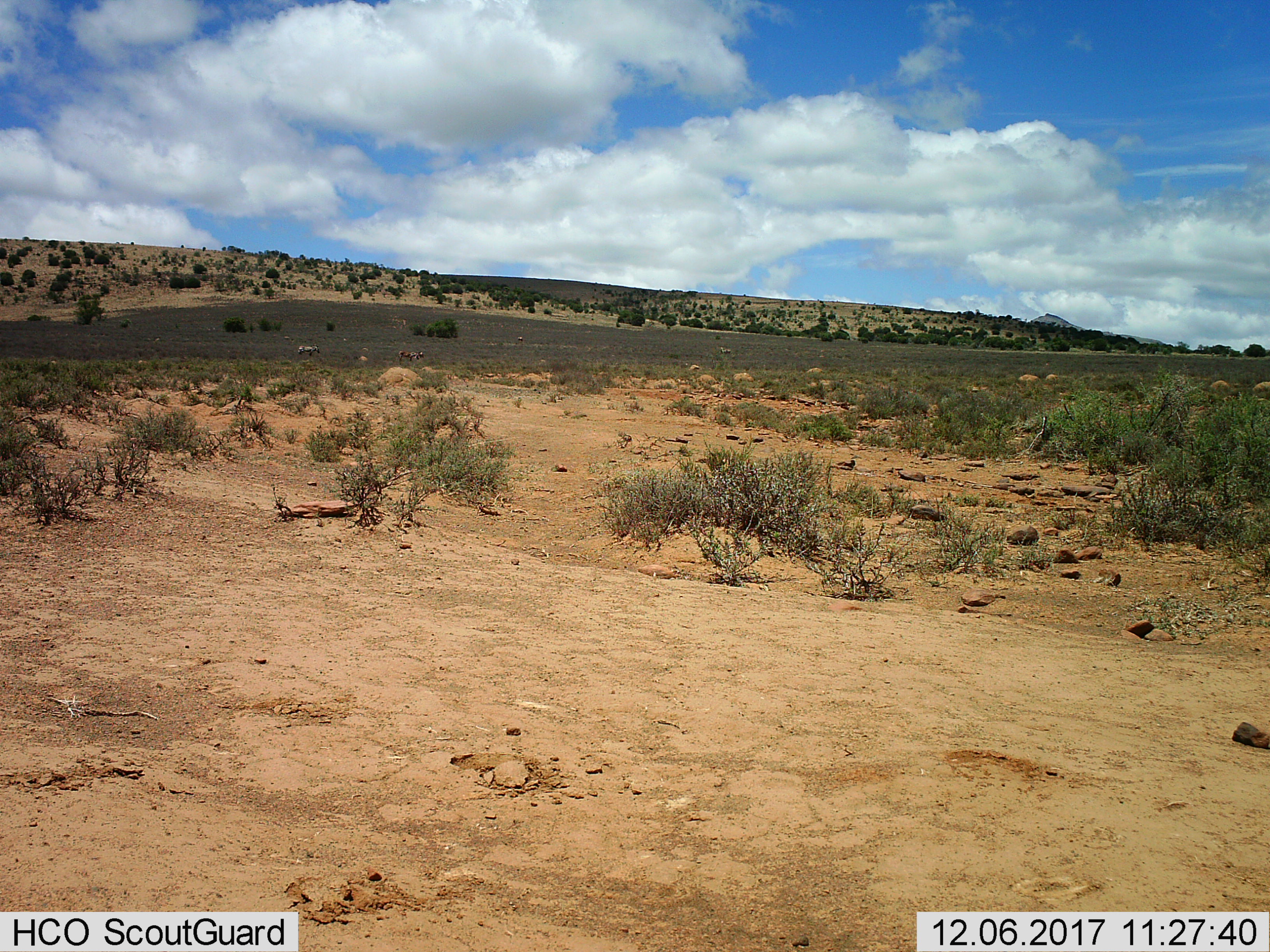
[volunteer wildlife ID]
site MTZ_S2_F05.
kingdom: Animalia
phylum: Chordata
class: Mammalia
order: Perissodactyla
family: Equidae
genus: Equus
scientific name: Equus zebra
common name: mountain zebra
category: zebramountain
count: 2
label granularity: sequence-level